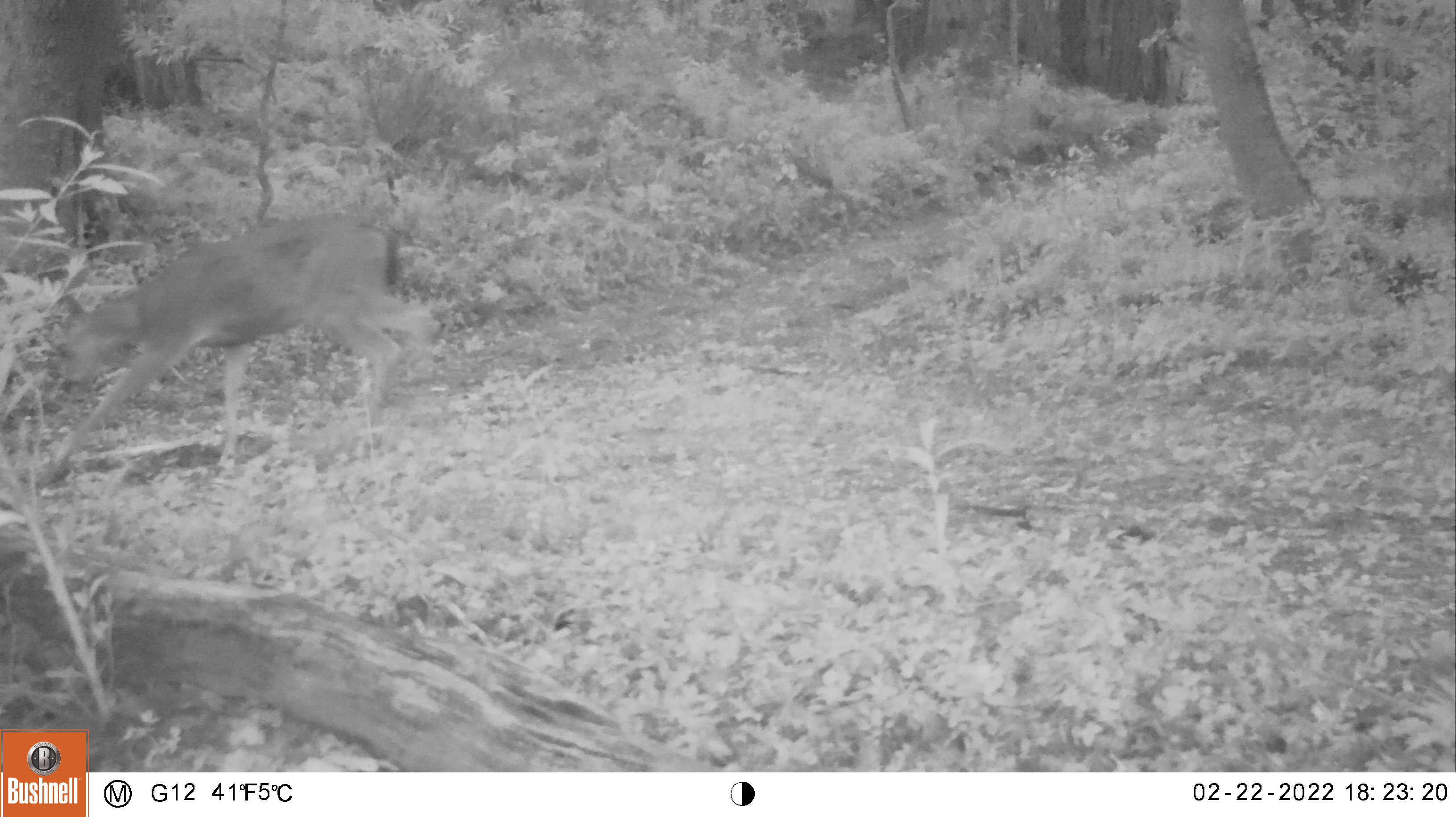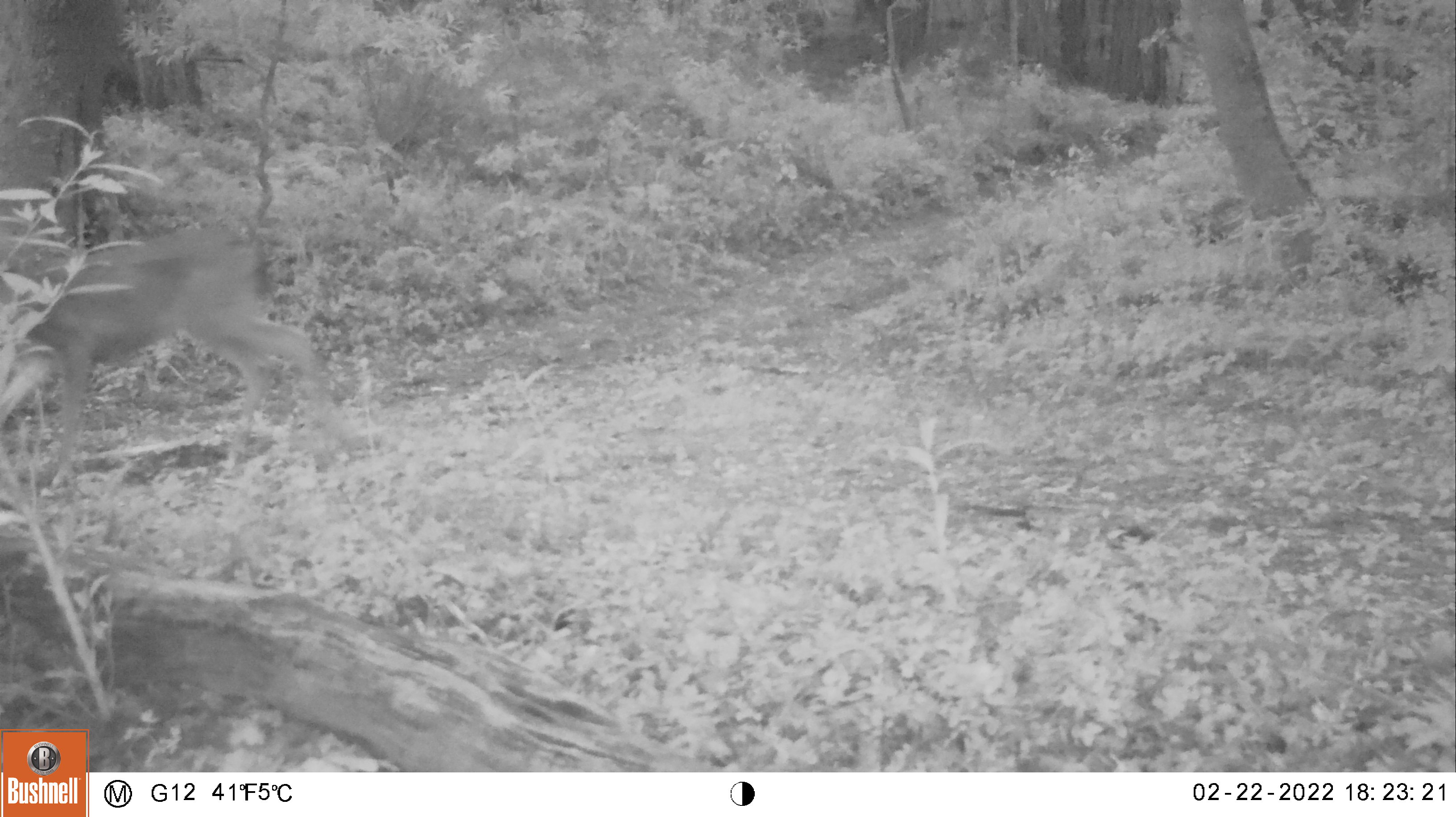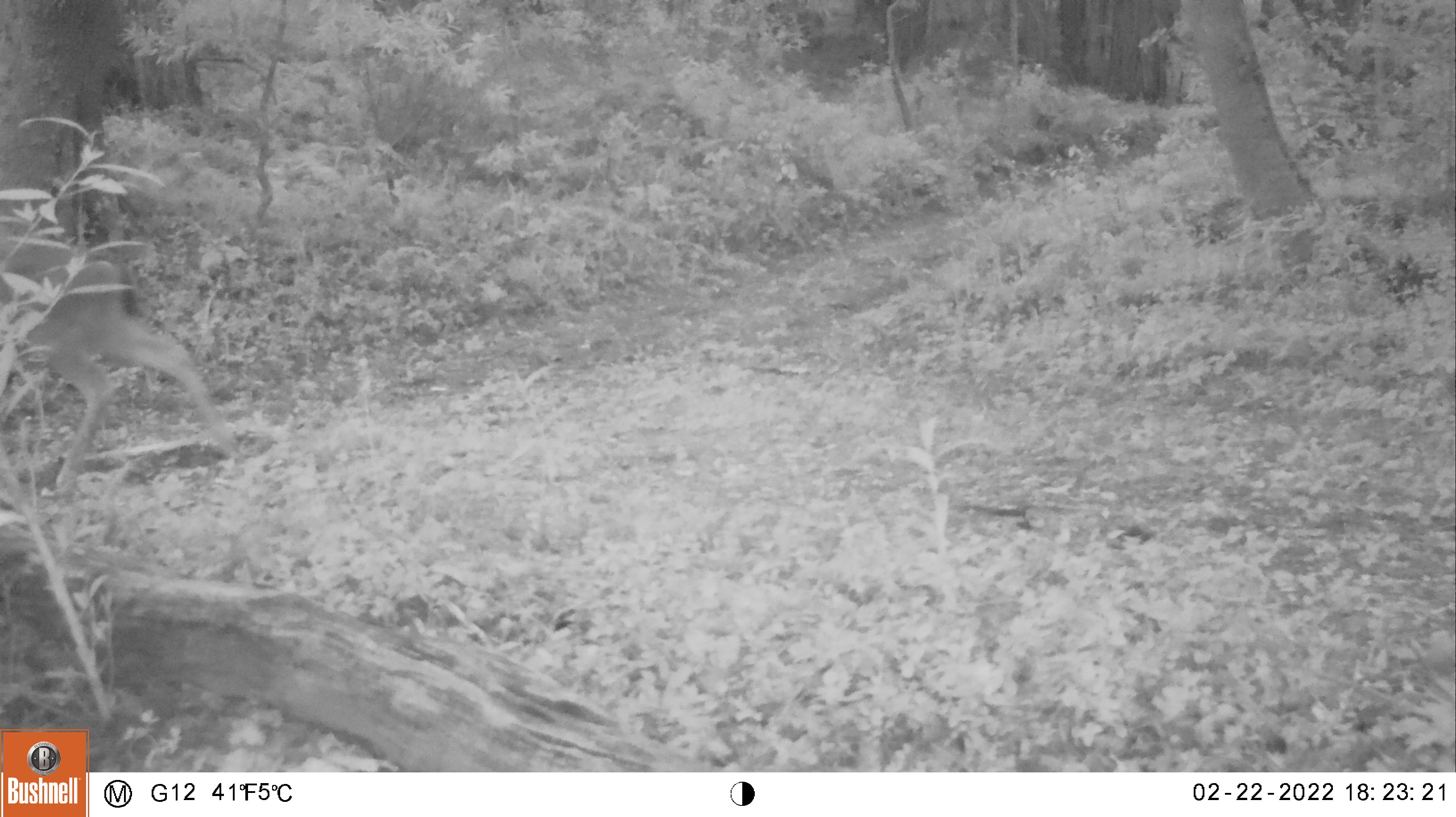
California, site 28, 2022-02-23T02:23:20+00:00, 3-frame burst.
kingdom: Animalia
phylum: Chordata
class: Mammalia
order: Artiodactyla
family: Cervidae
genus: Odocoileus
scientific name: Odocoileus hemionus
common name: mule deer